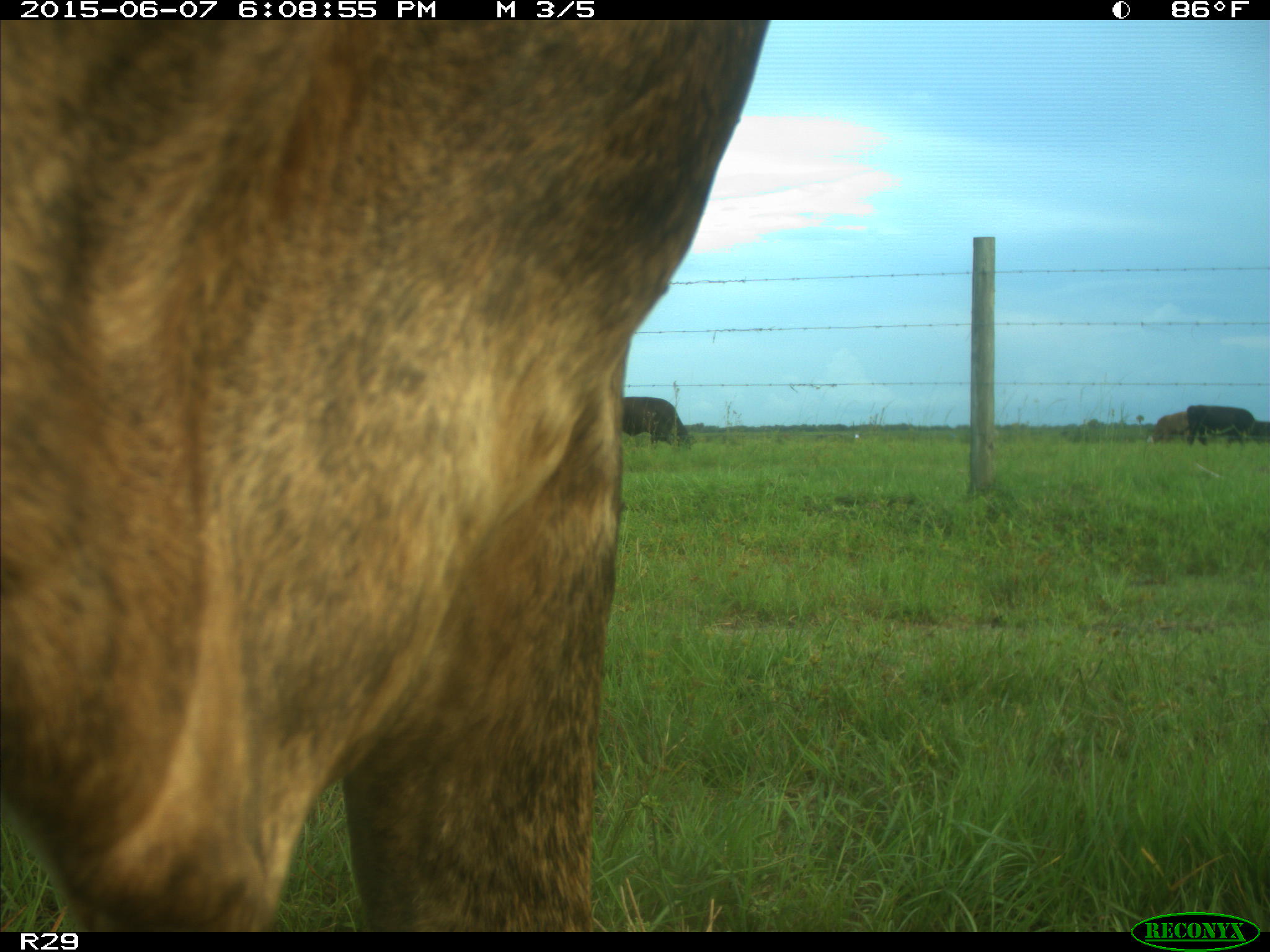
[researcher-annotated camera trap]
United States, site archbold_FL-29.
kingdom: Animalia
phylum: Chordata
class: Mammalia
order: Artiodactyla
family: Bovidae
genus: Bos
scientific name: Bos taurus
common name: domestic cow